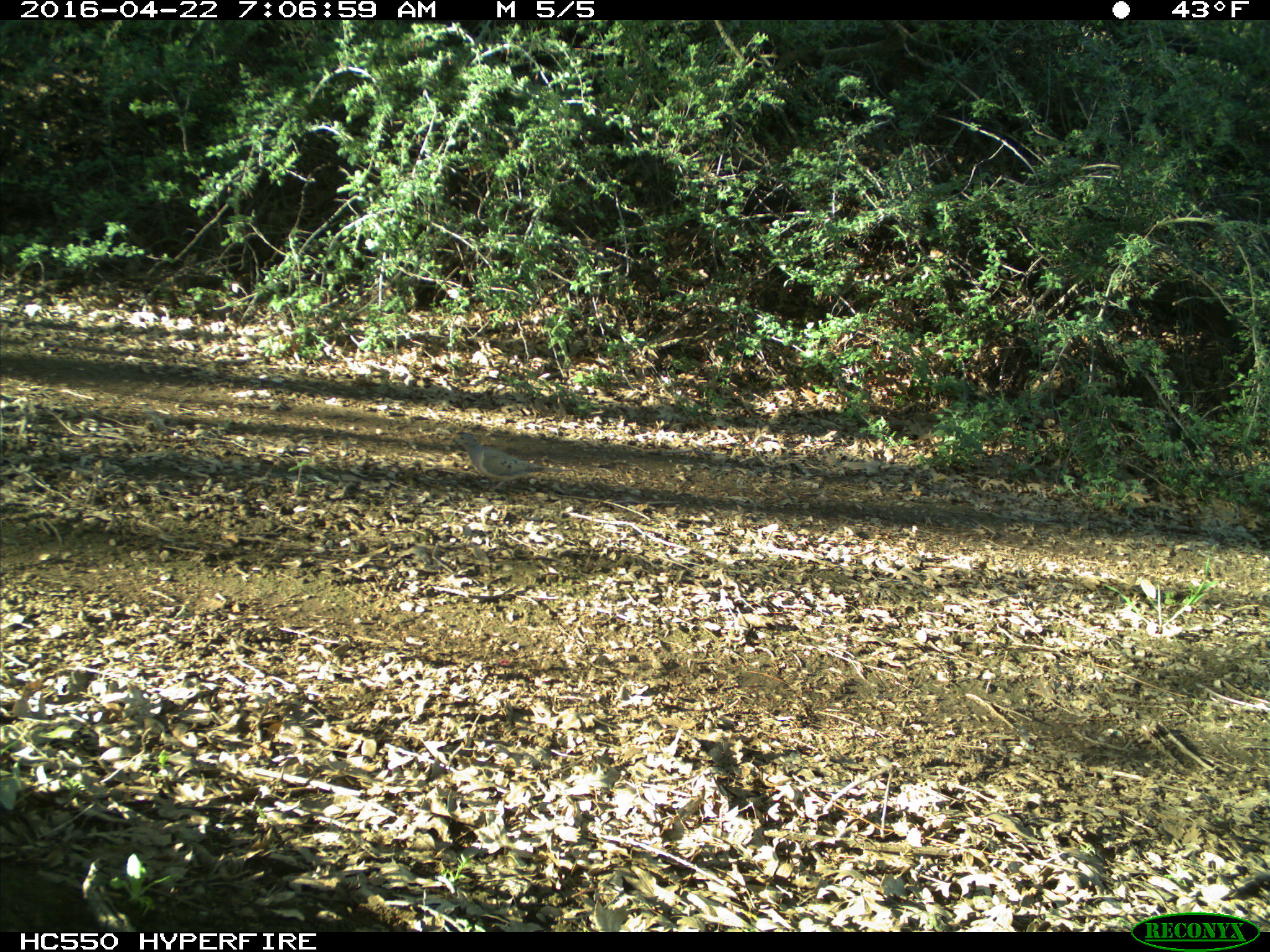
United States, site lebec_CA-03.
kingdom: Animalia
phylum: Chordata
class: Aves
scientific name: Aves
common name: birds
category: unidentified bird